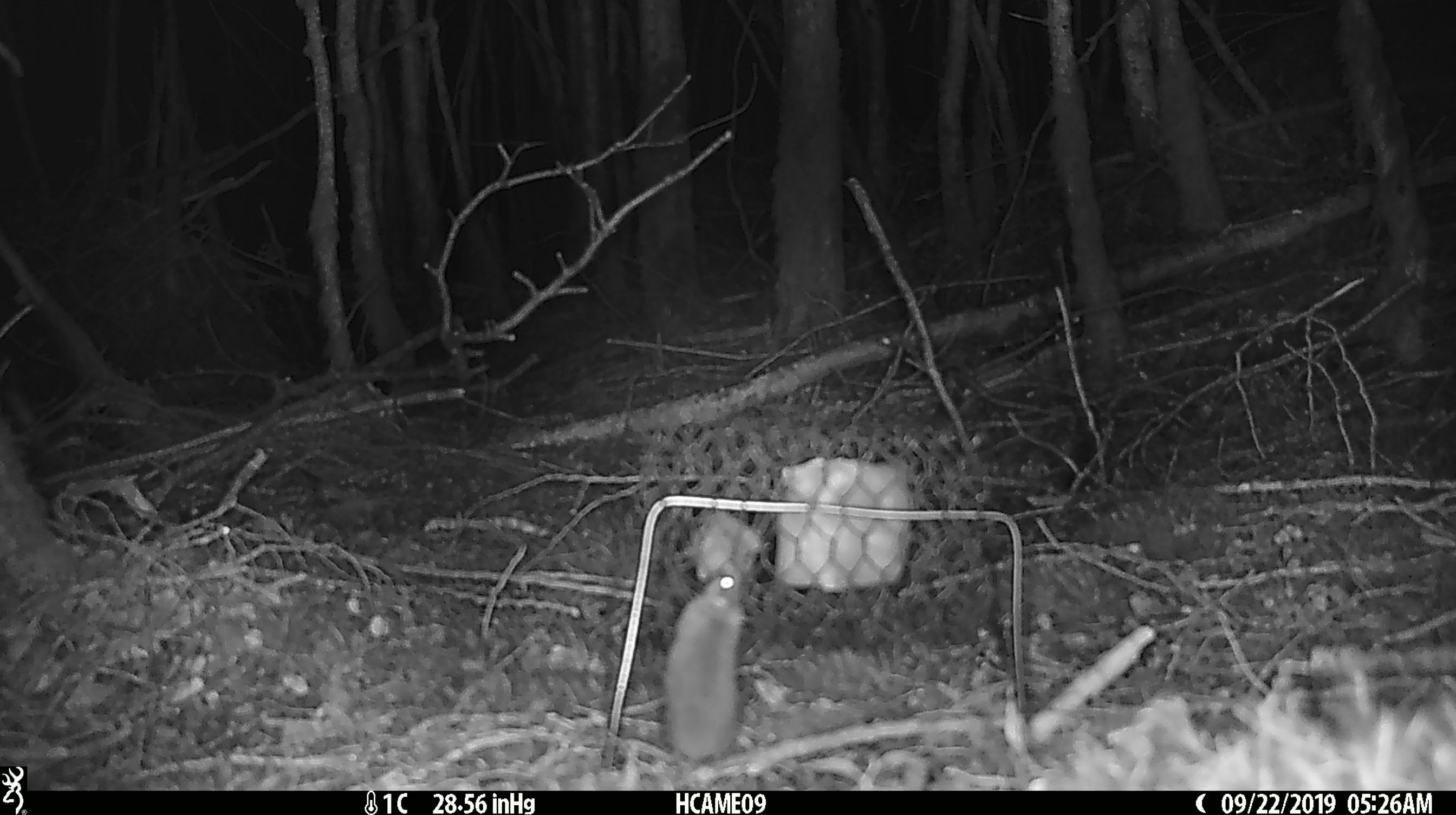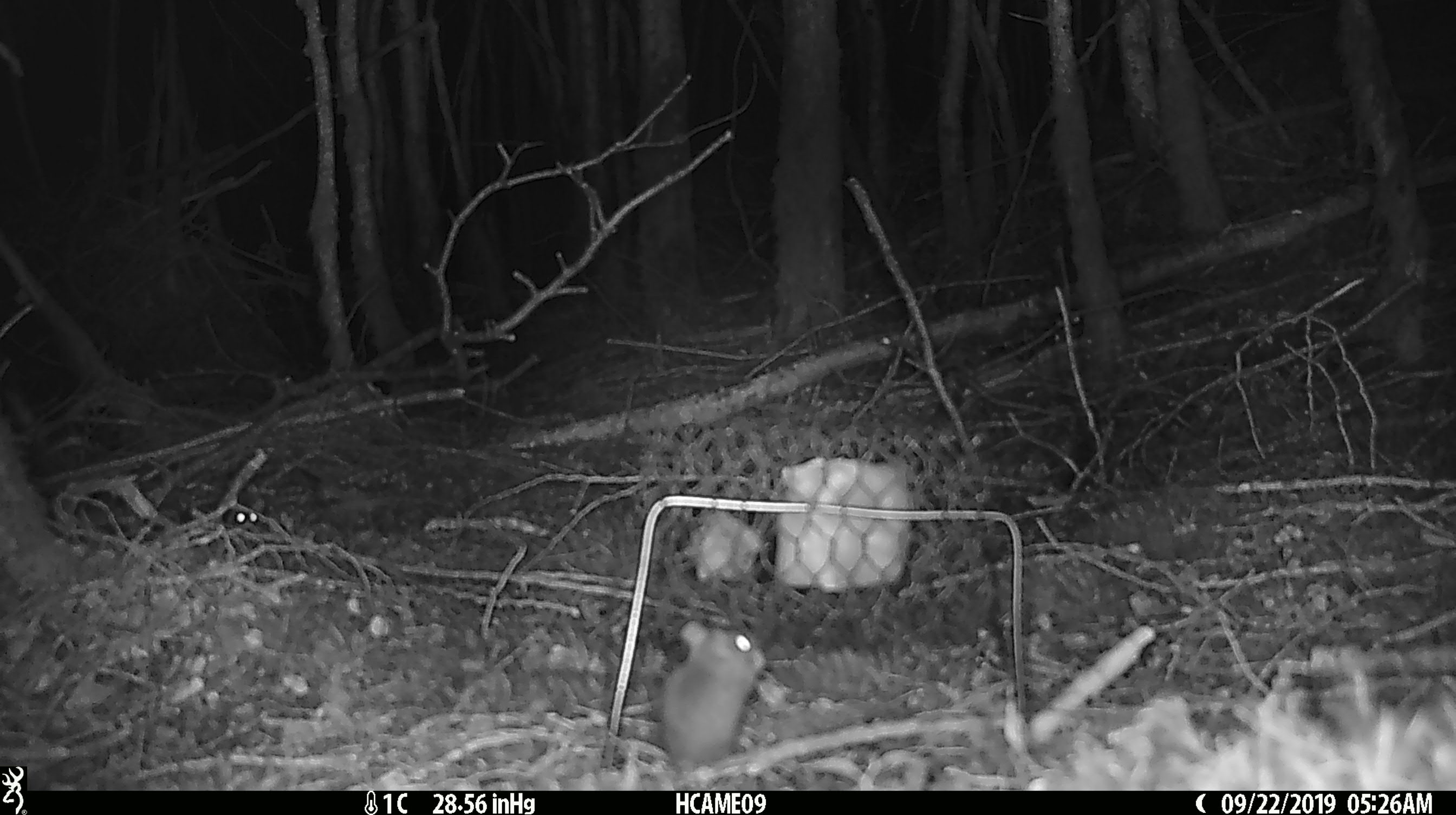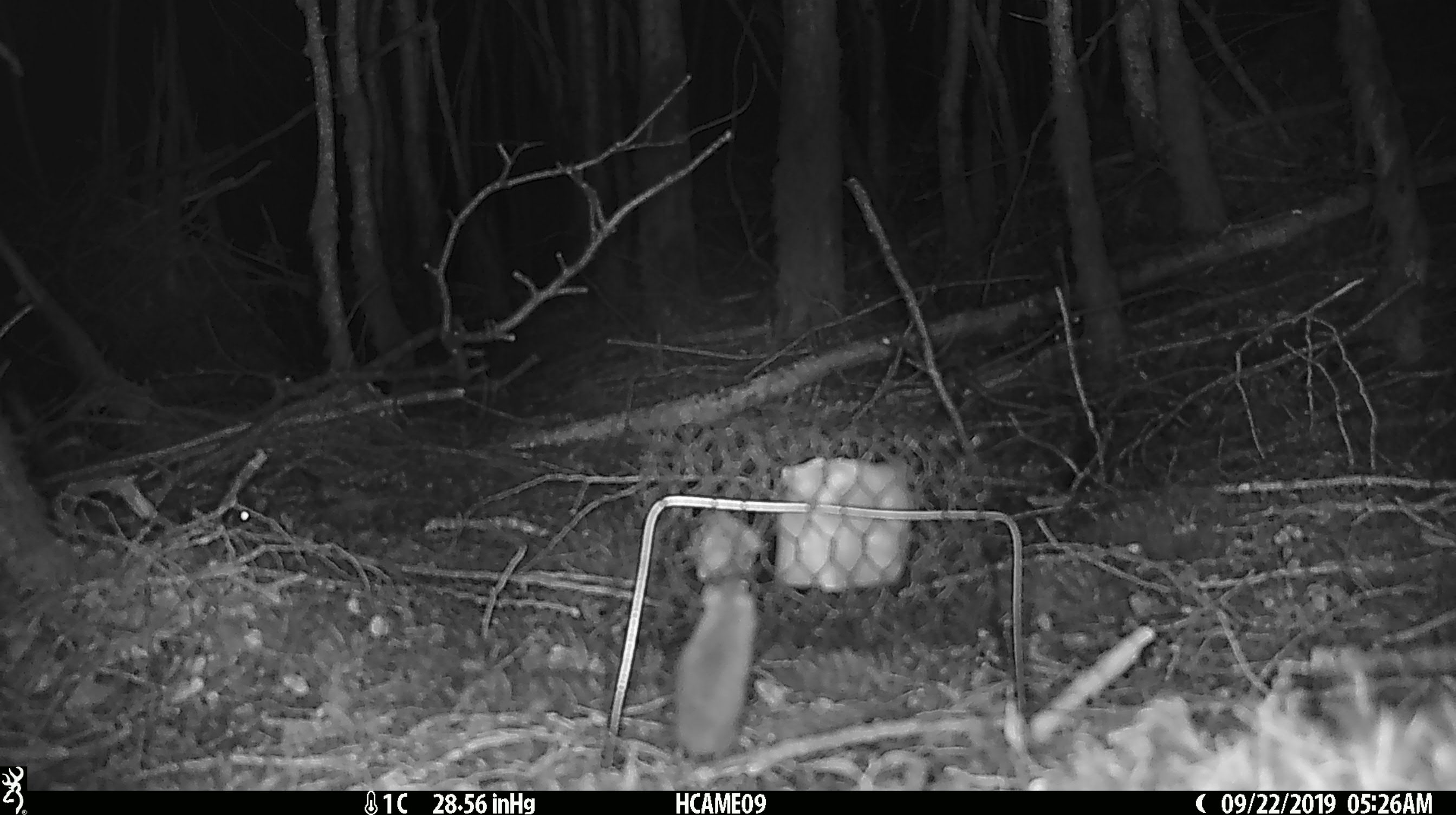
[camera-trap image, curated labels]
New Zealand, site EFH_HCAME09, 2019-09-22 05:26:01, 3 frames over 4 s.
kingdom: Animalia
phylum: Chordata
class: Mammalia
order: Rodentia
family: Muridae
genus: Mus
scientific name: Mus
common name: mouse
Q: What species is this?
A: Mouse (Mus).